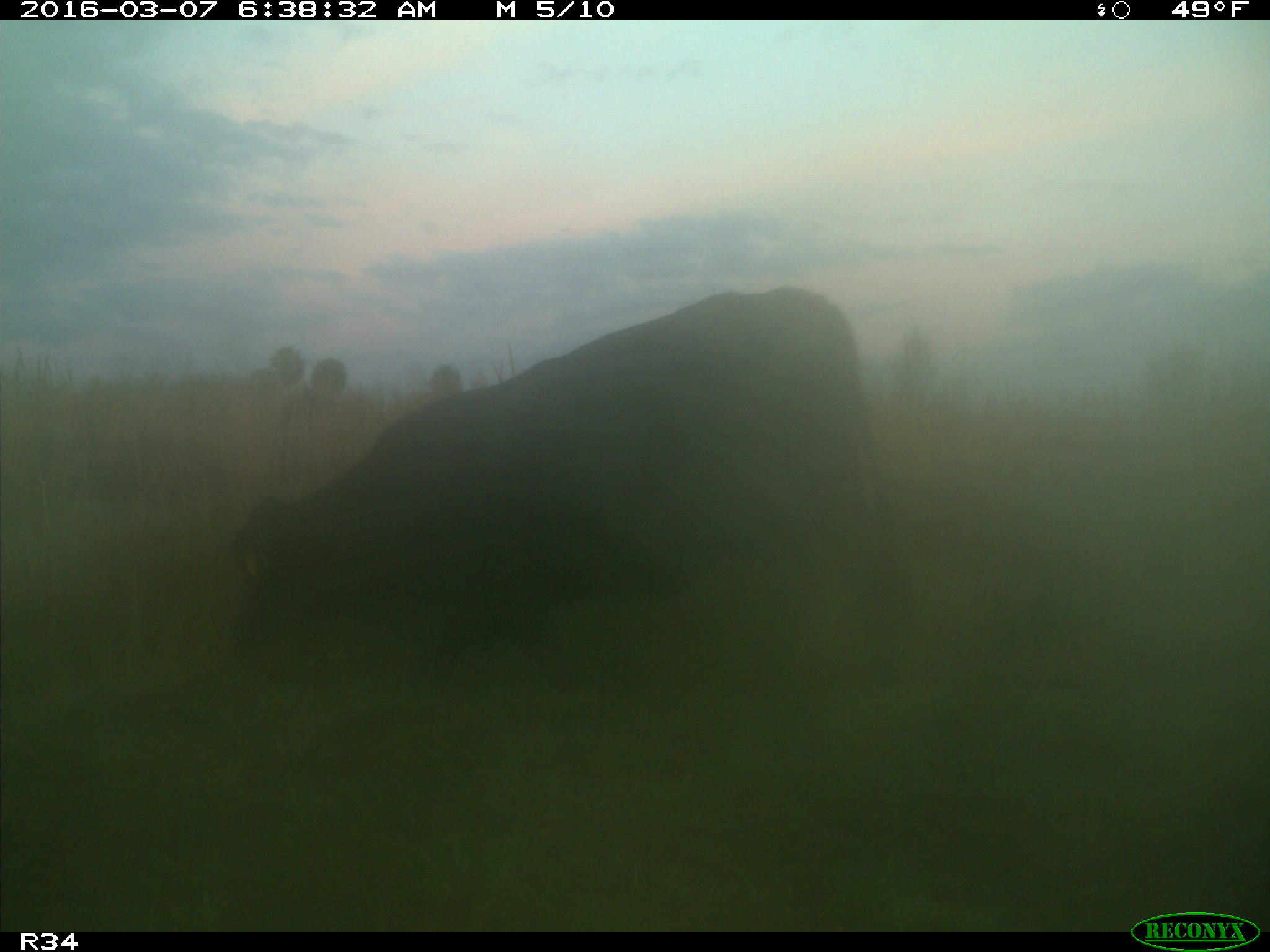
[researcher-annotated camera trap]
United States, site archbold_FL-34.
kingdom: Animalia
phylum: Chordata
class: Mammalia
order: Artiodactyla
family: Bovidae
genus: Bos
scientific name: Bos taurus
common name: domestic cow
Bos taurus (domestic cow).